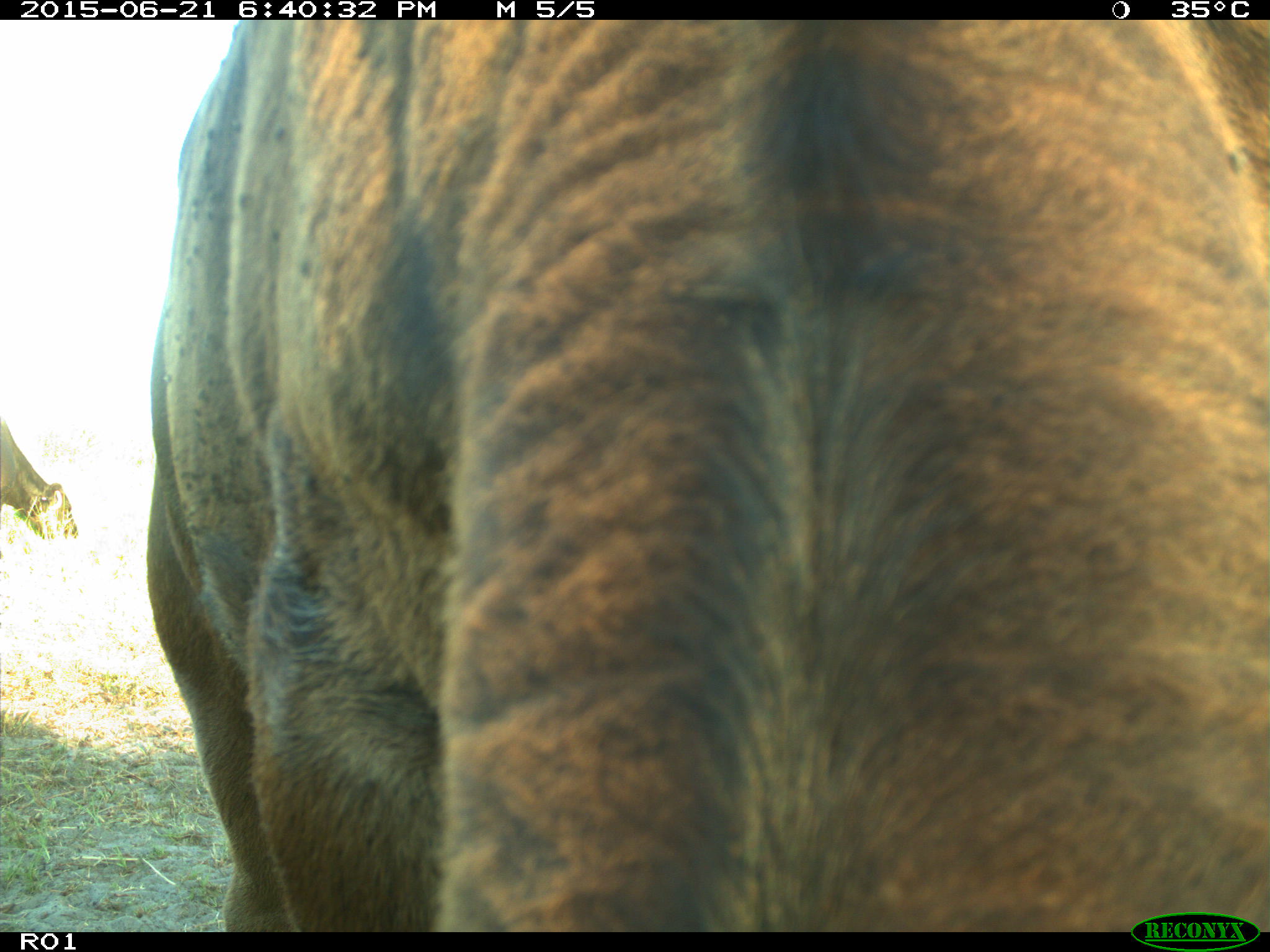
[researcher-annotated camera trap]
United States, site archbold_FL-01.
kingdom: Animalia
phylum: Chordata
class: Mammalia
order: Artiodactyla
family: Bovidae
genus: Bos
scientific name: Bos taurus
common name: domestic cow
Bos taurus (domestic cow).